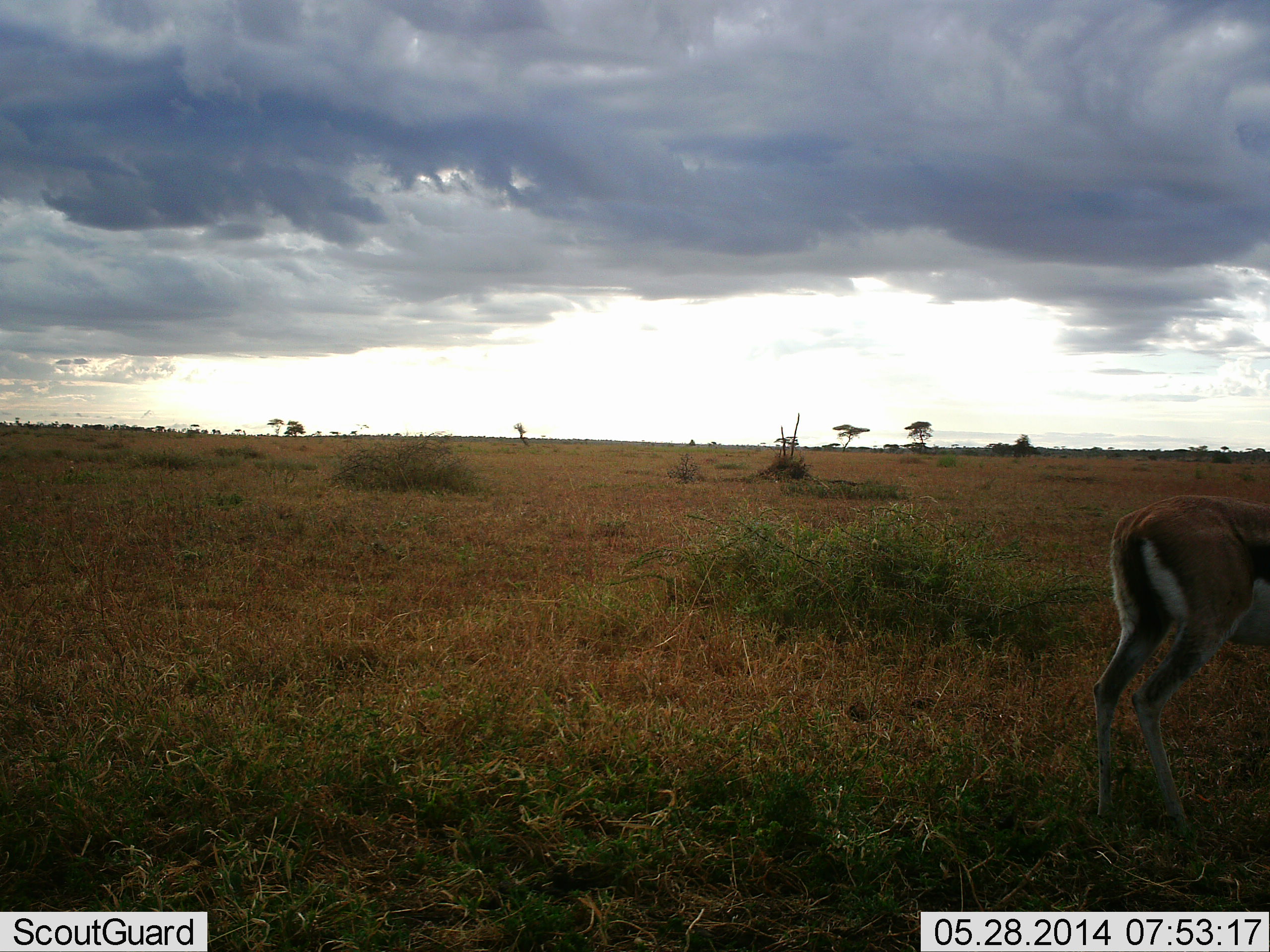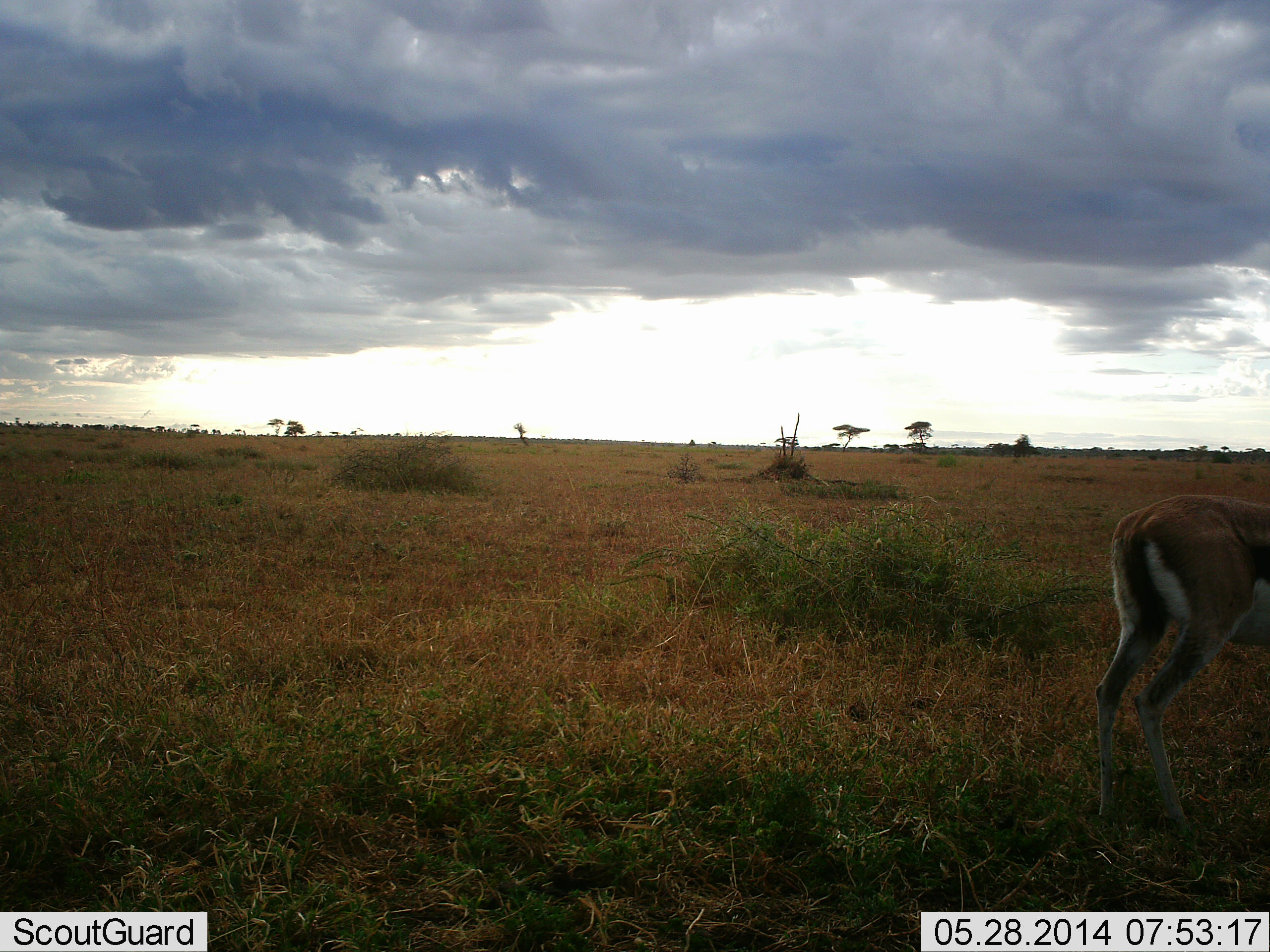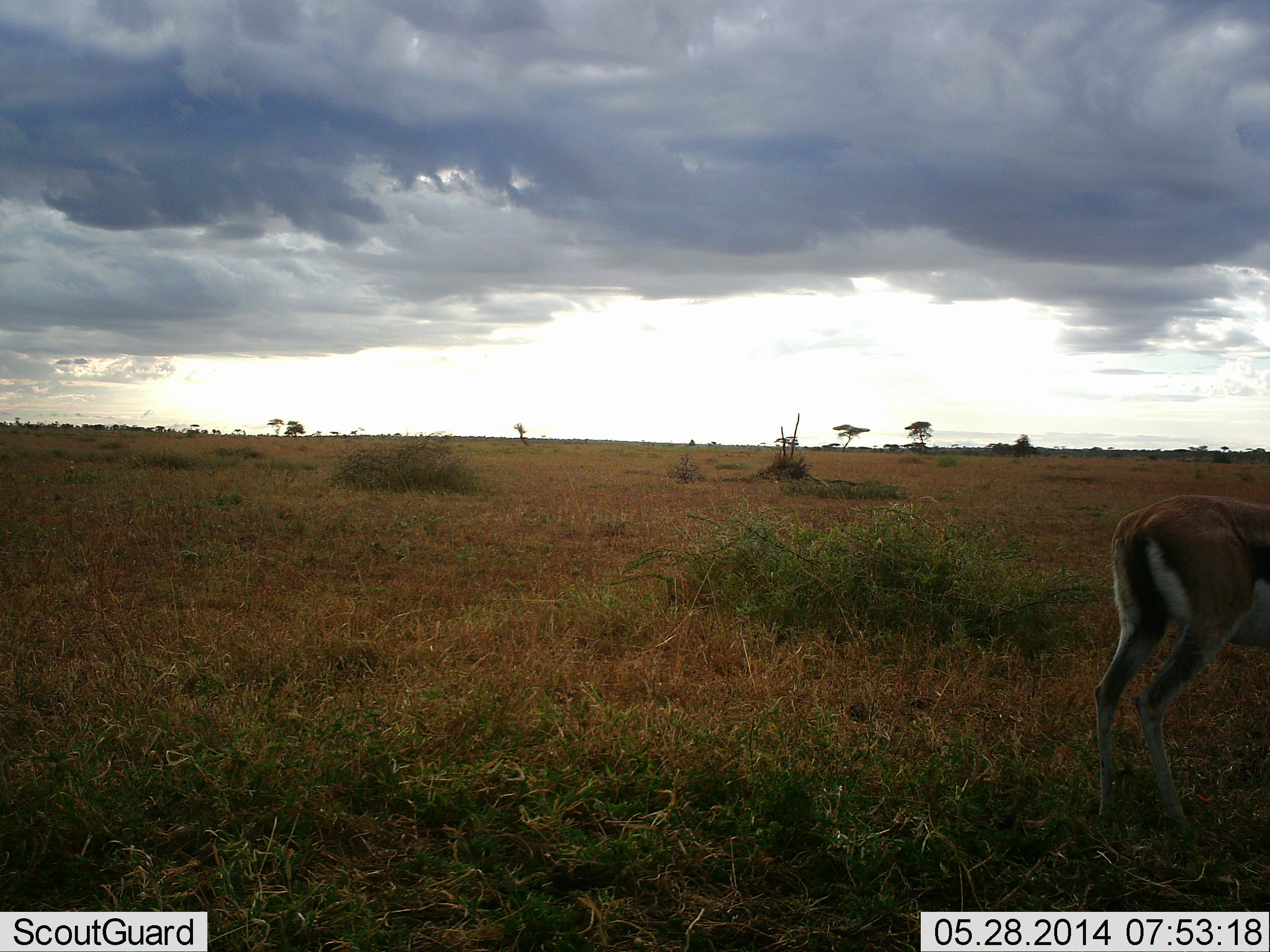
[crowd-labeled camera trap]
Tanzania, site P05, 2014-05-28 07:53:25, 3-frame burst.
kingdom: Animalia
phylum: Chordata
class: Mammalia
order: Artiodactyla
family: Bovidae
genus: Eudorcas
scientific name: Eudorcas thomsonii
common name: thomson's gazelle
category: gazellethomsons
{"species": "gazellethomsons (thomson's gazelle) (Eudorcas thomsonii)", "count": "1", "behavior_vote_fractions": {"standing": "89%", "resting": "0%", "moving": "5%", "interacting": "0%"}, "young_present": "0%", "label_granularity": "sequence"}